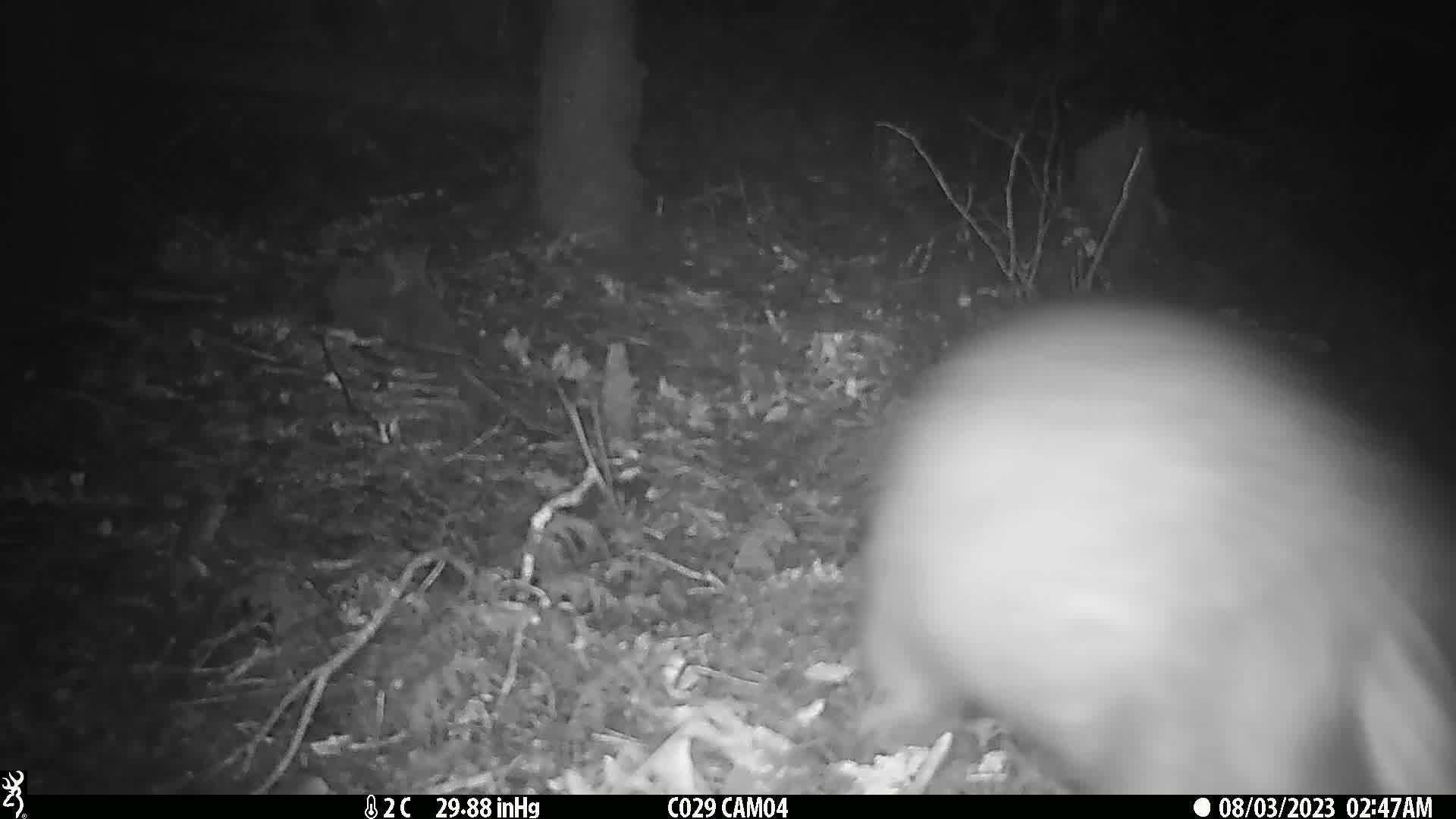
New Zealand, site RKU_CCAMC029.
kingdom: Animalia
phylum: Chordata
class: Mammalia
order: Diprotodontia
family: Phalangeridae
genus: Trichosurus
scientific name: Trichosurus vulpecula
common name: common brushtail possum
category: possum